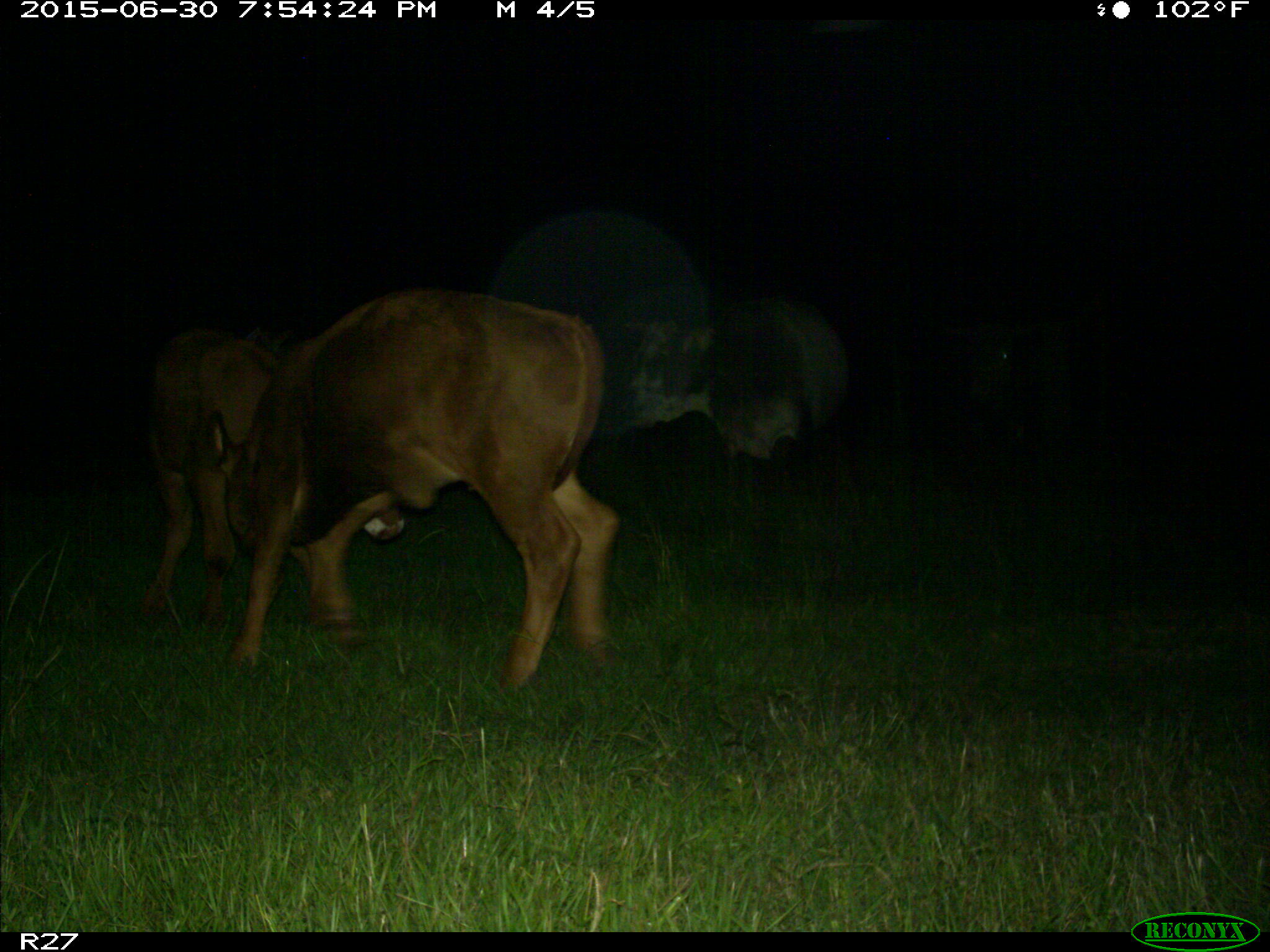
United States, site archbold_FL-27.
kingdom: Animalia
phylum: Chordata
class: Mammalia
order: Artiodactyla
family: Bovidae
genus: Bos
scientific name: Bos taurus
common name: domestic cow